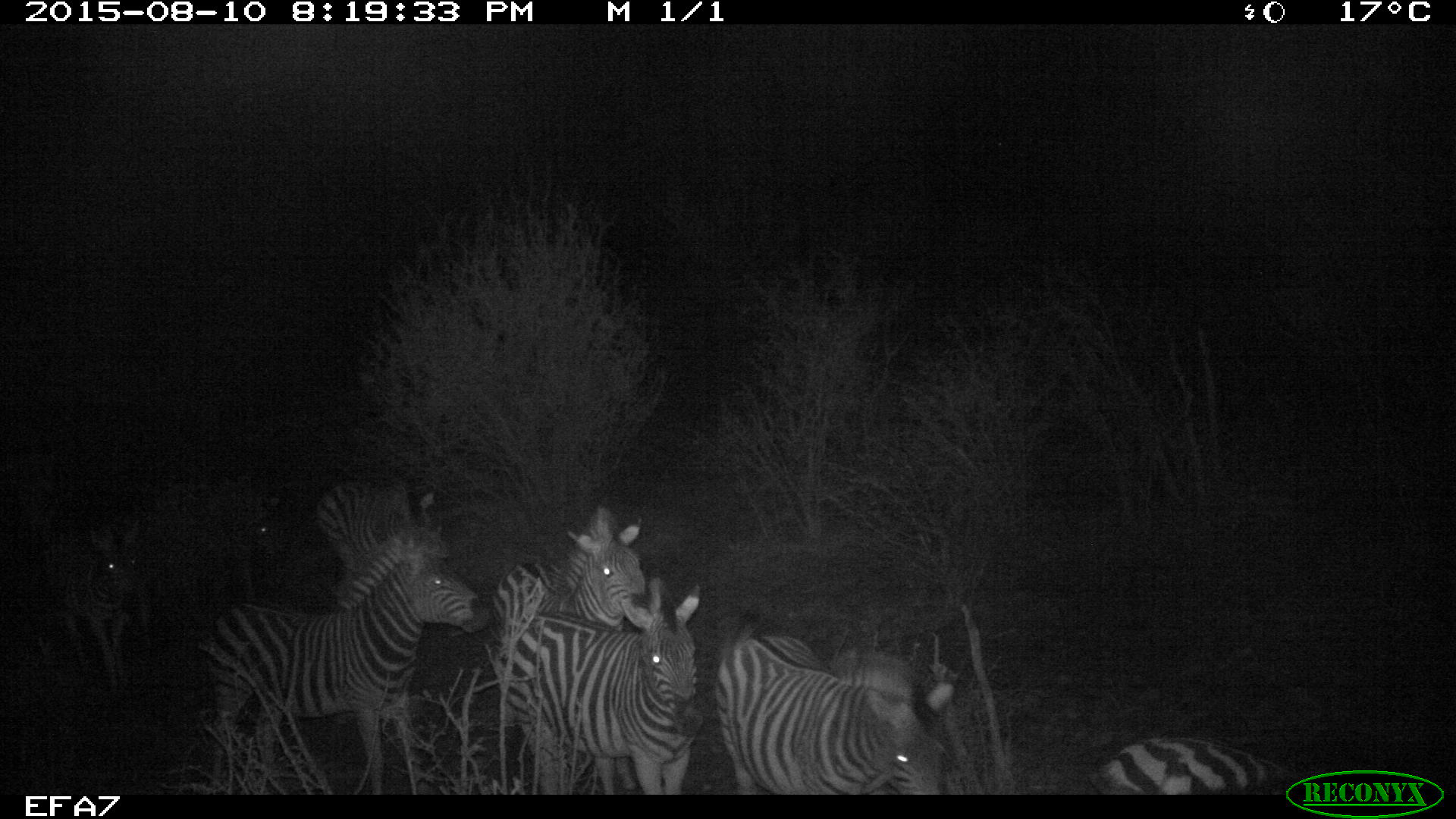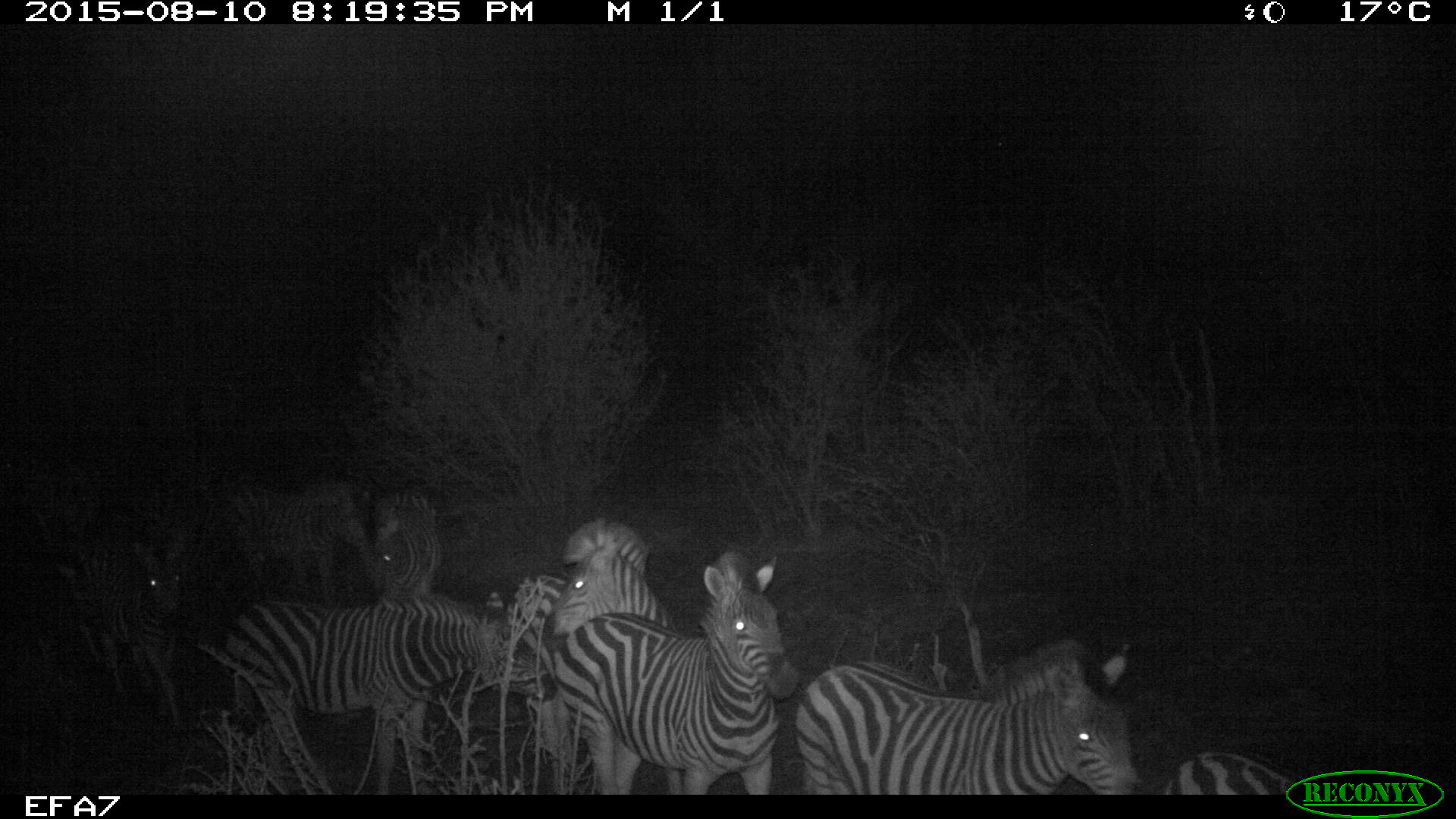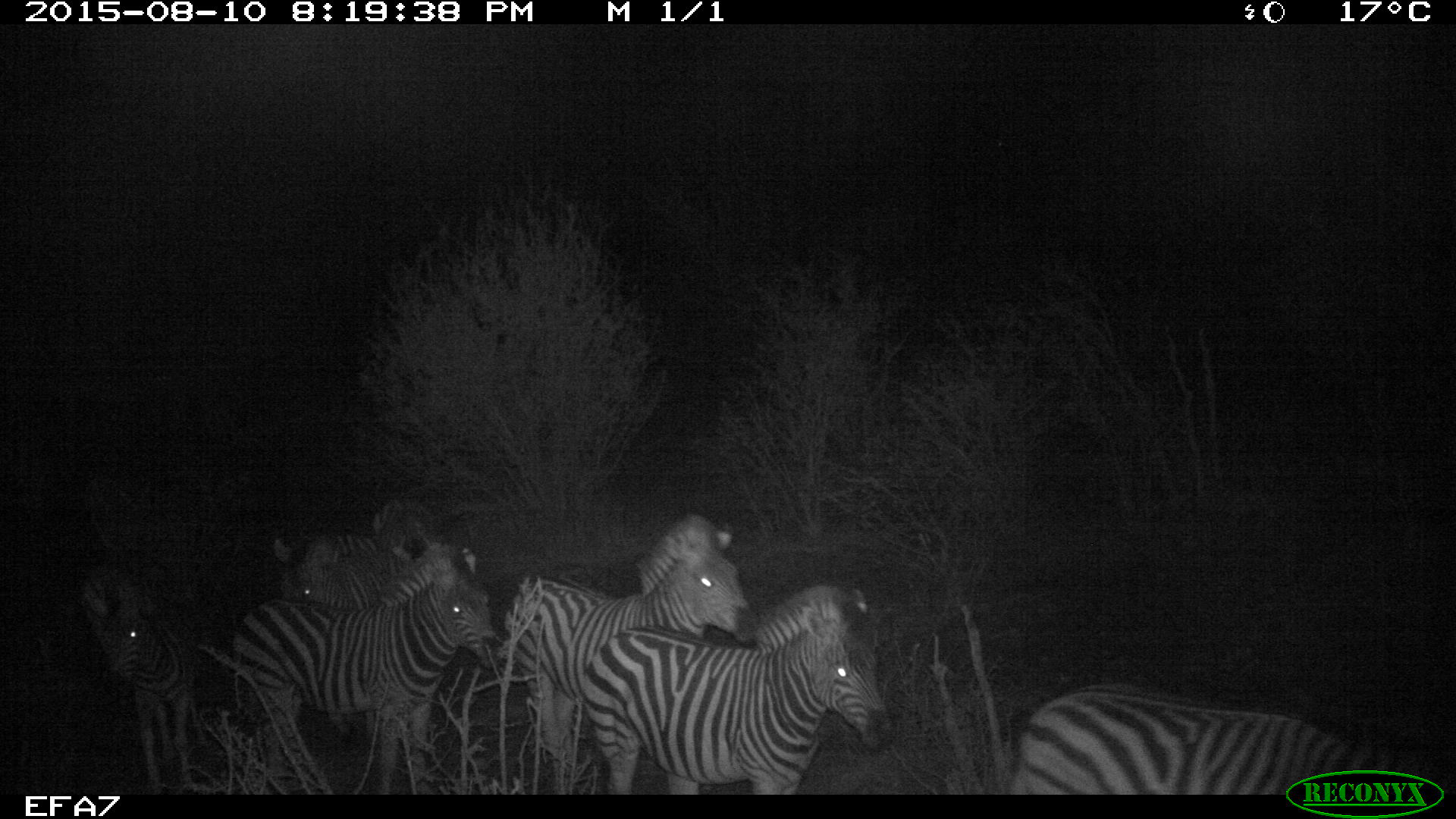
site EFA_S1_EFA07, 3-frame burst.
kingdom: Animalia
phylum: Chordata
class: Mammalia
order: Perissodactyla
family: Equidae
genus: Equus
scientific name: Equus quagga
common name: plains zebra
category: zebraplains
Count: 8.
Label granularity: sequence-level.